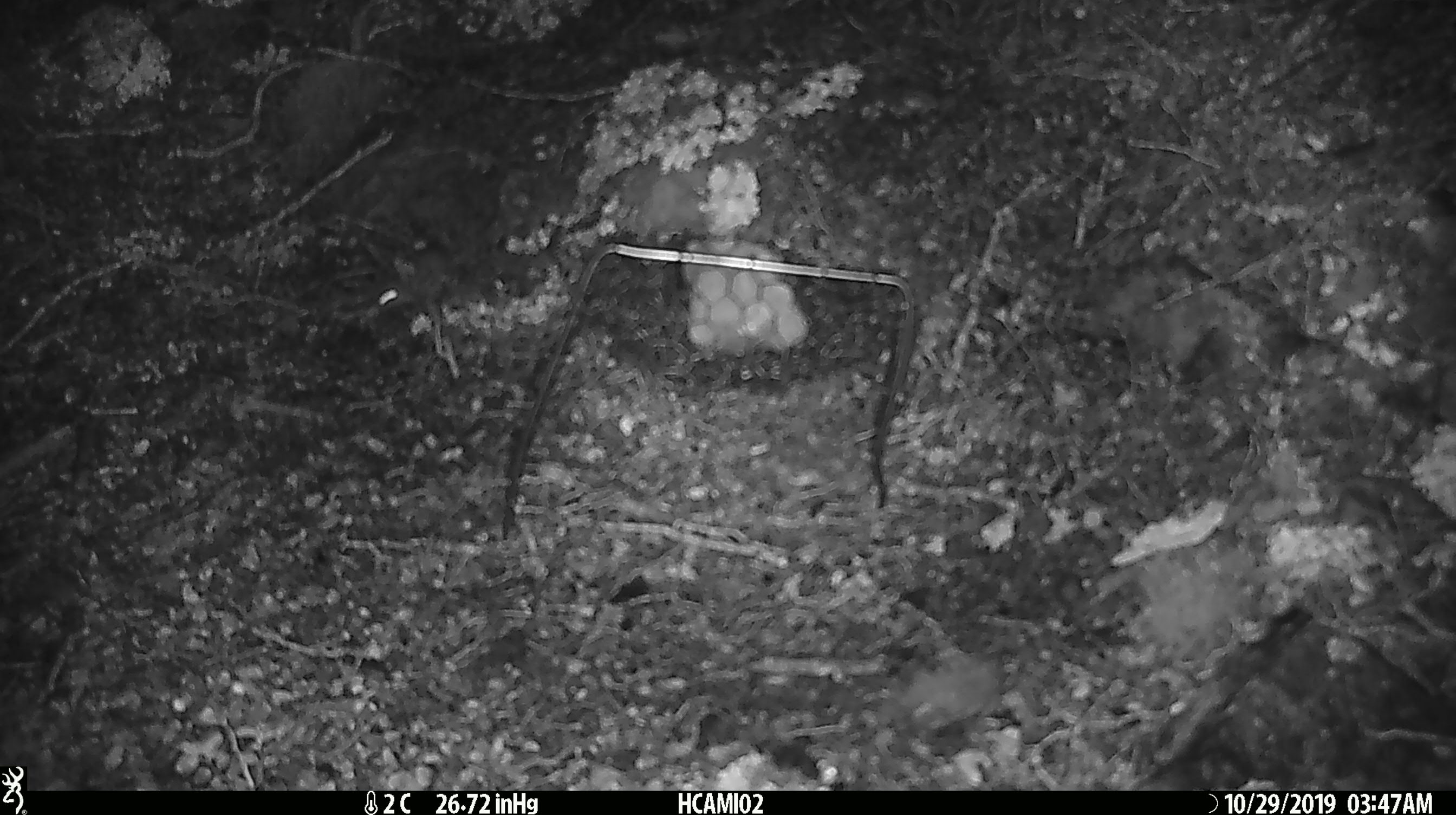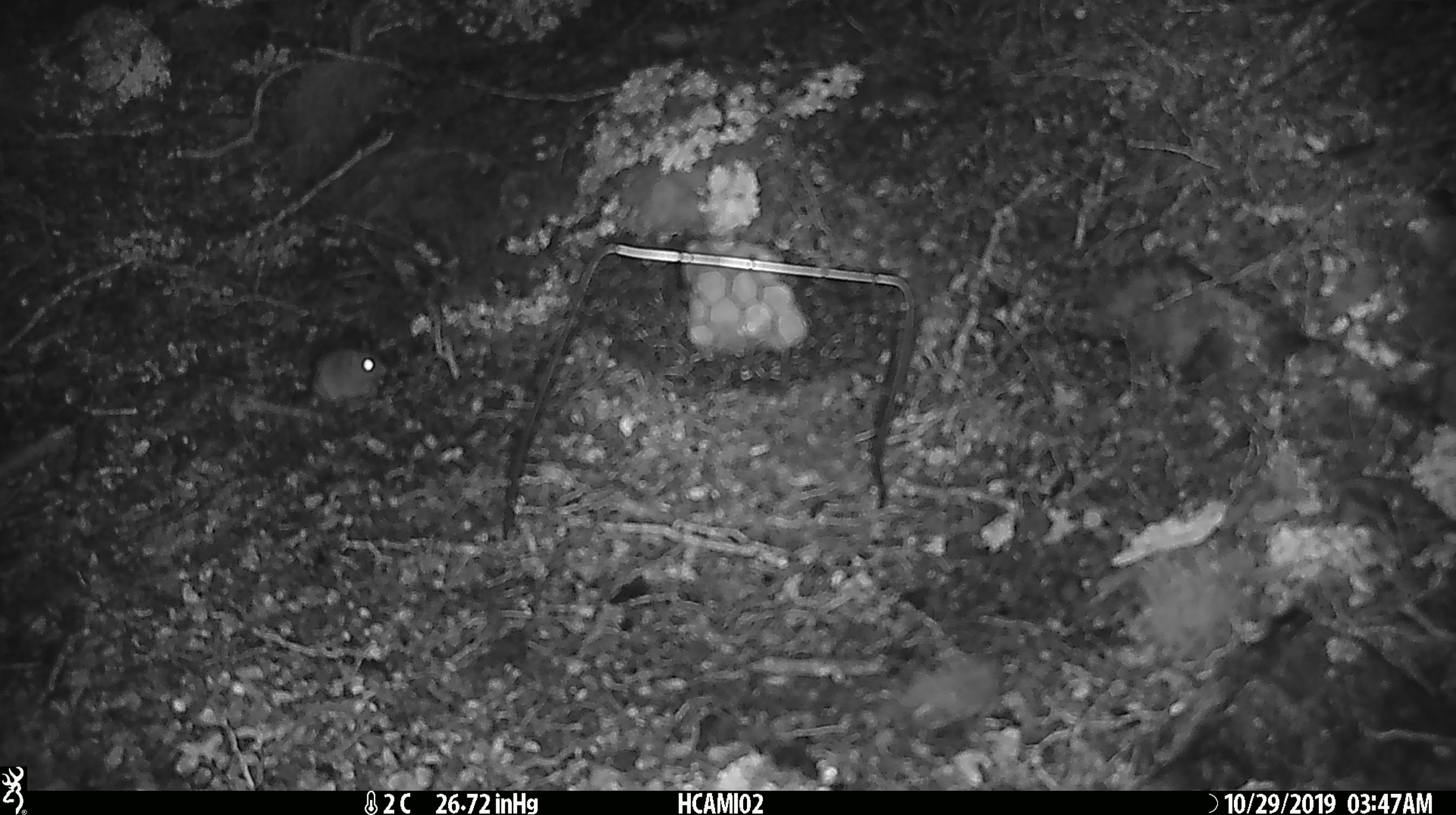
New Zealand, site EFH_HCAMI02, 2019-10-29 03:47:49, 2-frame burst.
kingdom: Animalia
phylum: Chordata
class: Mammalia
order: Rodentia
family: Muridae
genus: Mus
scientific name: Mus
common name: mouse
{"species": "mouse (Mus)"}